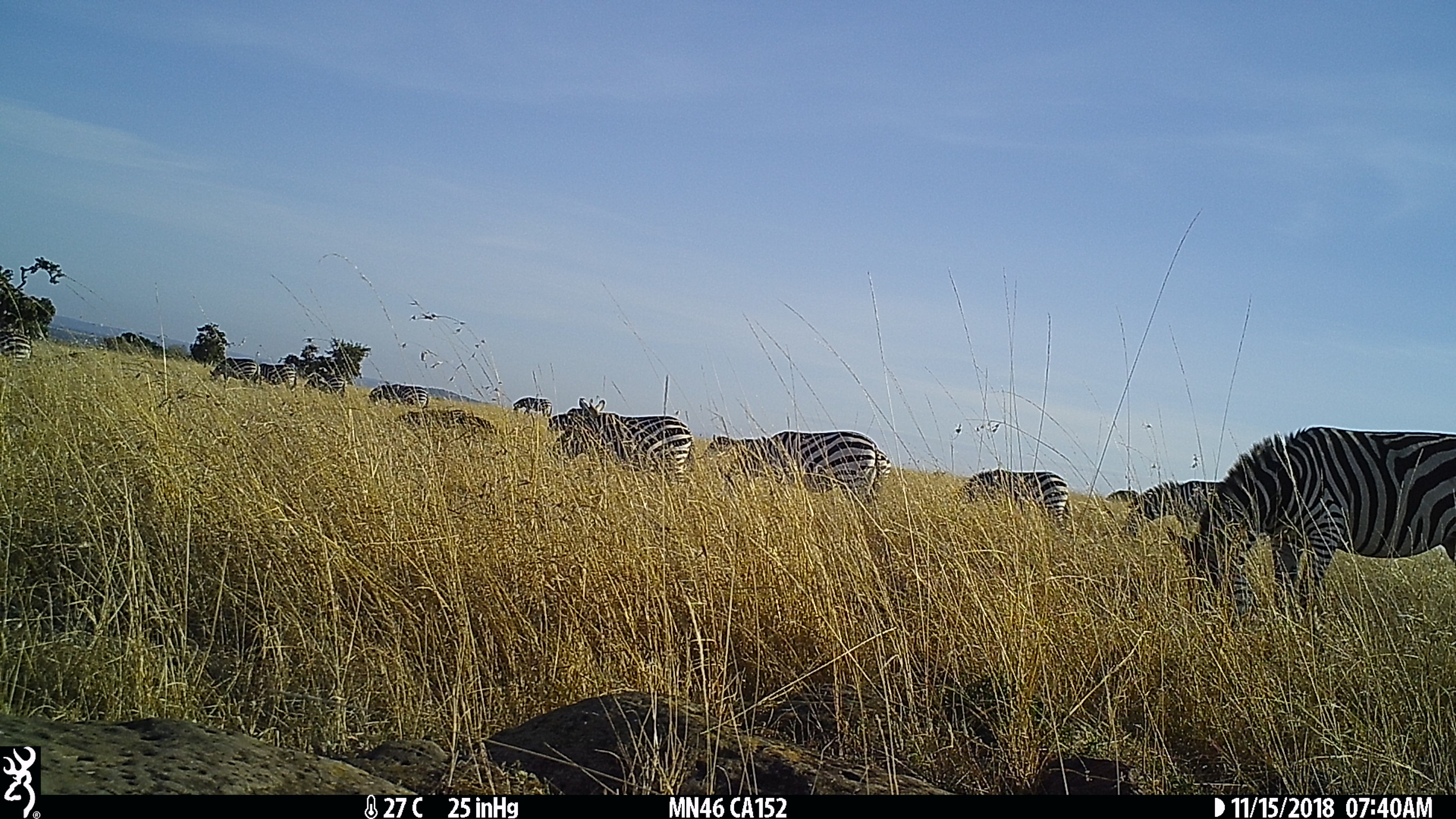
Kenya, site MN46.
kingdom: Animalia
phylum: Chordata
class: Mammalia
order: Perissodactyla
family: Equidae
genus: Equus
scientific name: Equus quagga burchellii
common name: burchell's zebra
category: zebra